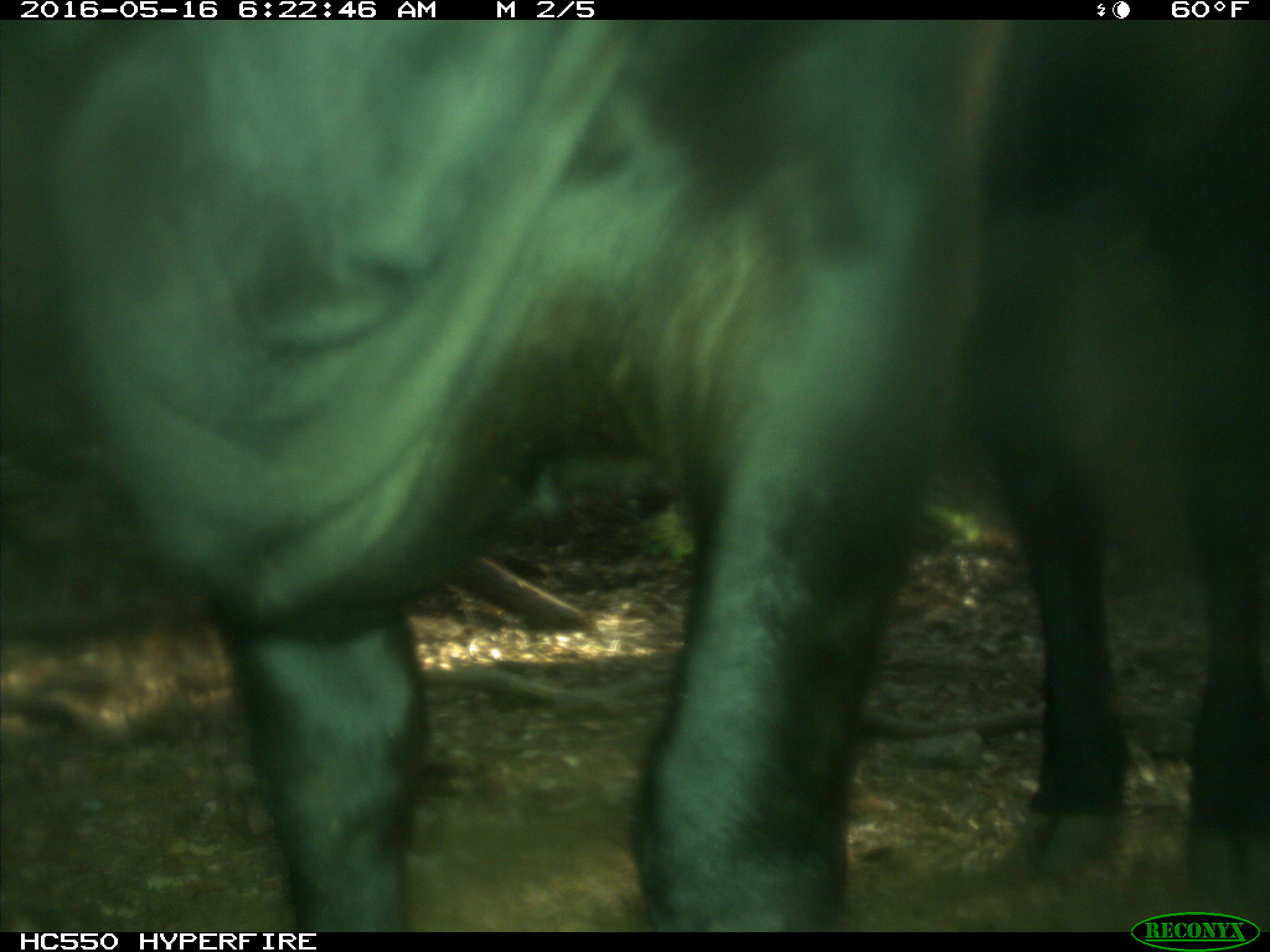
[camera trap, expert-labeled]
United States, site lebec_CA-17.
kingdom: Animalia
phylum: Chordata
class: Mammalia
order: Artiodactyla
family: Bovidae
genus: Bos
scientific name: Bos taurus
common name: domestic cow